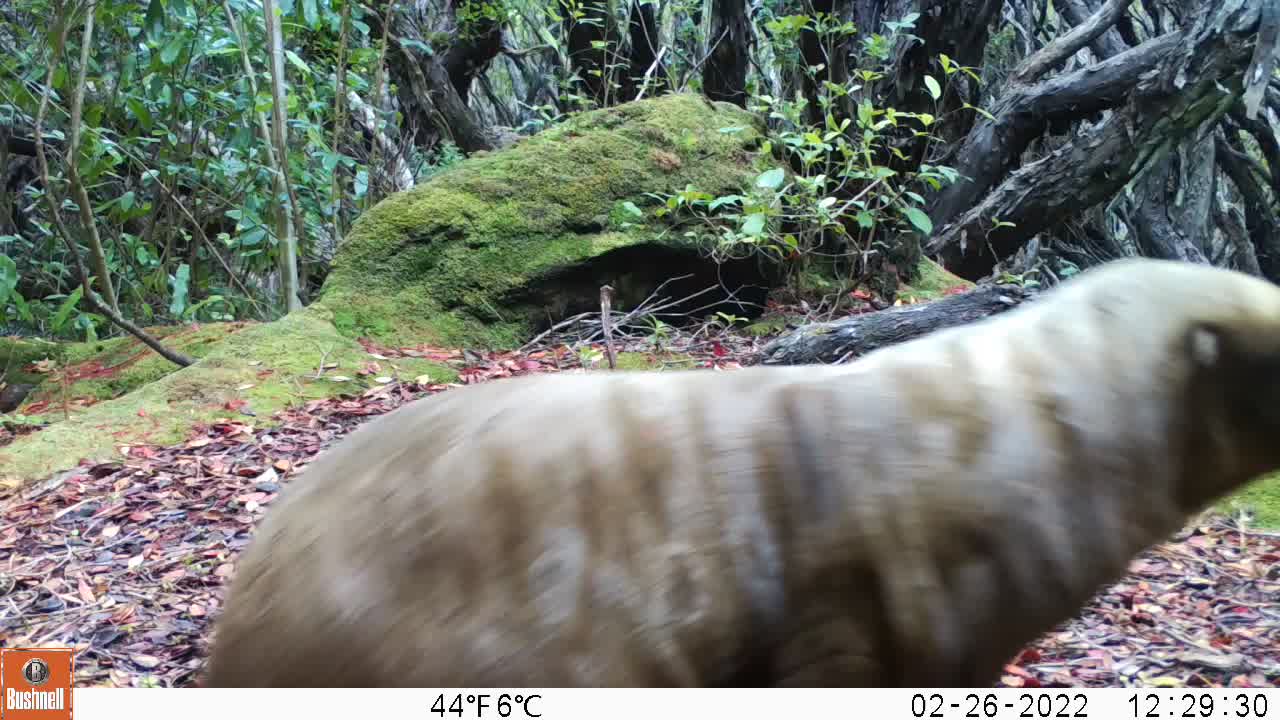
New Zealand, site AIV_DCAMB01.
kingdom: Animalia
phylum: Chordata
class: Mammalia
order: Carnivora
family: Otariidae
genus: Phocarctos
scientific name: Phocarctos hookeri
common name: new zealand sea lion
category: sealion